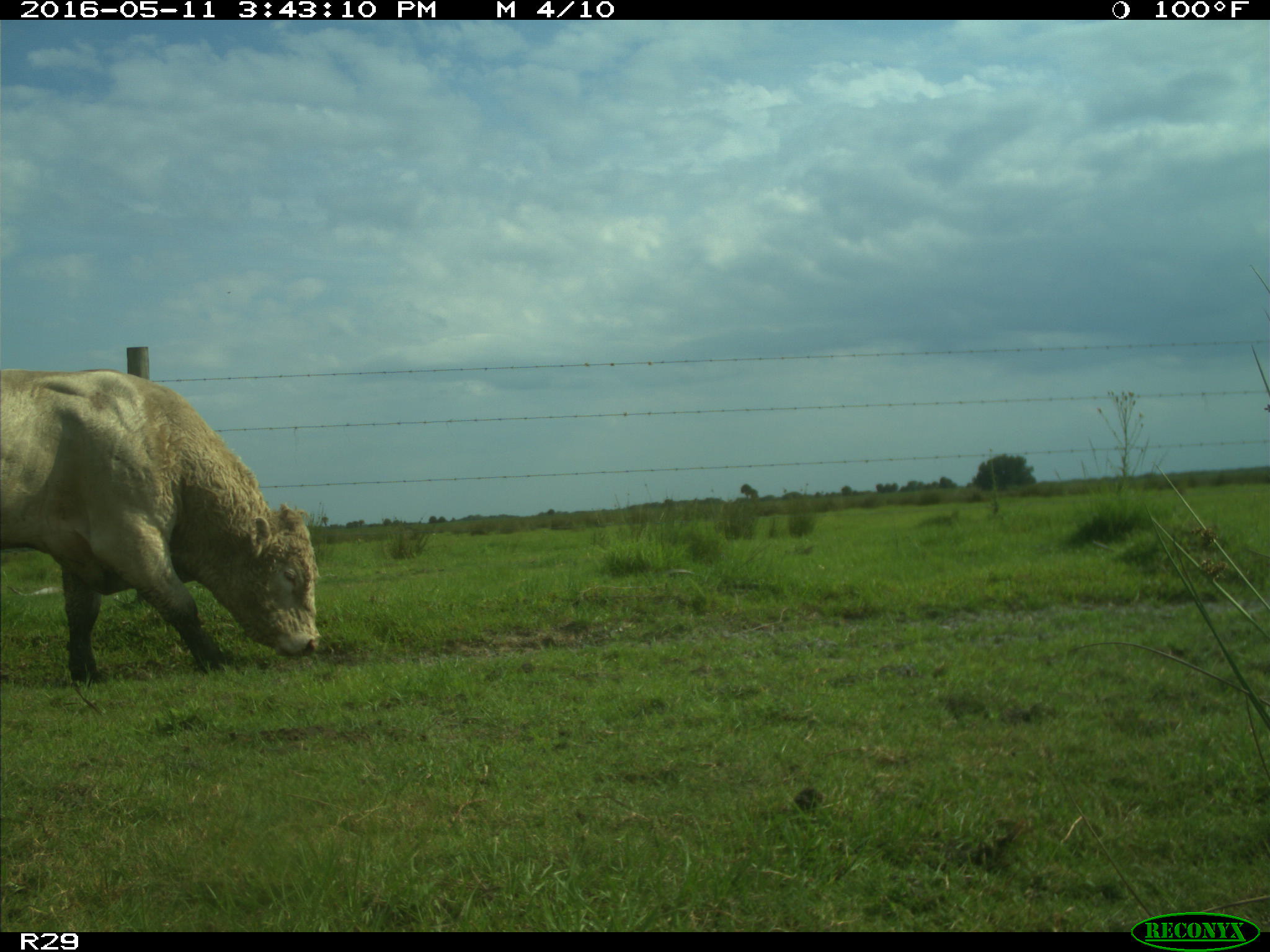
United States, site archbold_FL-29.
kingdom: Animalia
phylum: Chordata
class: Mammalia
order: Artiodactyla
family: Bovidae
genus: Bos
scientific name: Bos taurus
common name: domestic cow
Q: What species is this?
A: Bos taurus (domestic cow).